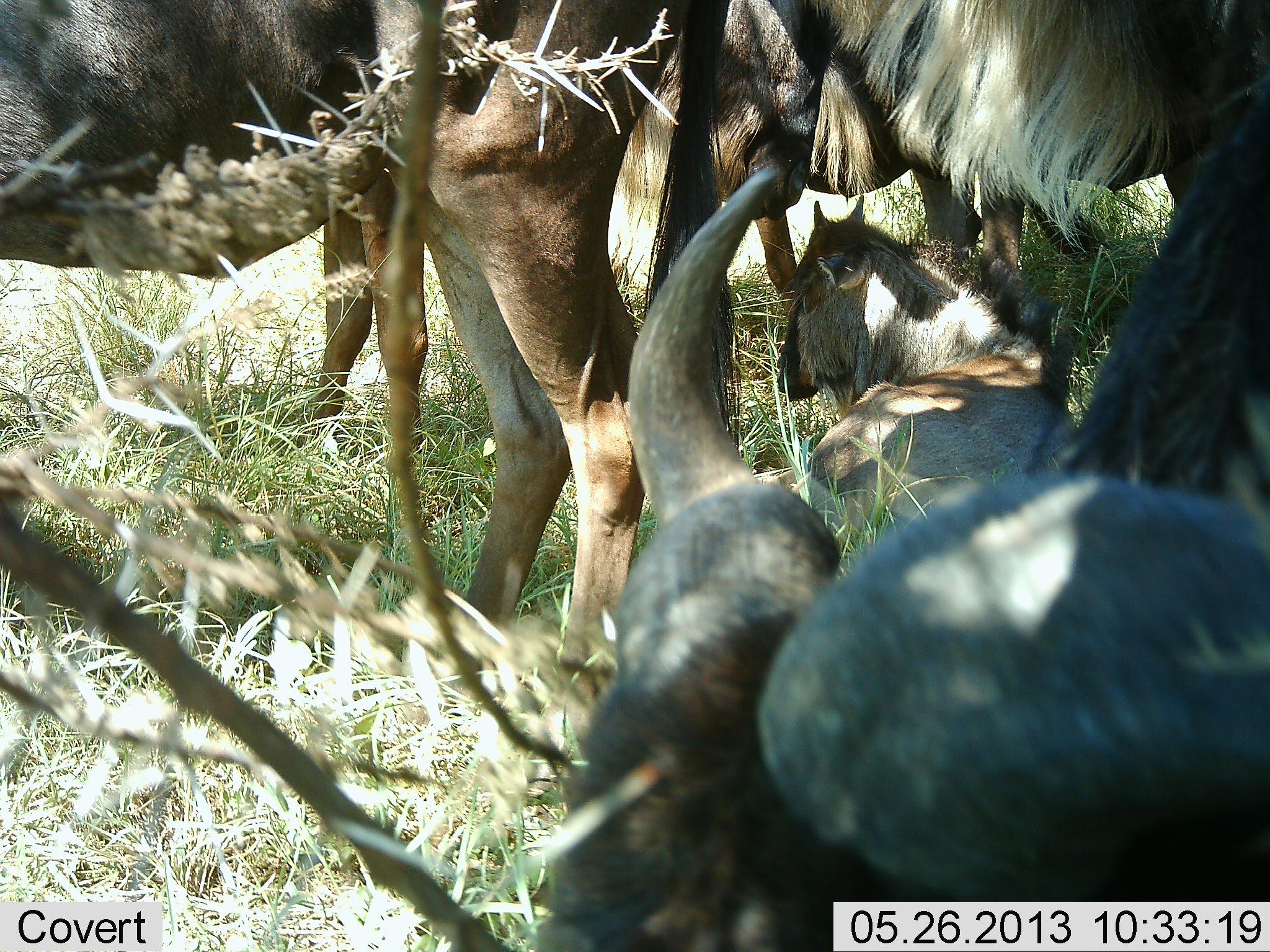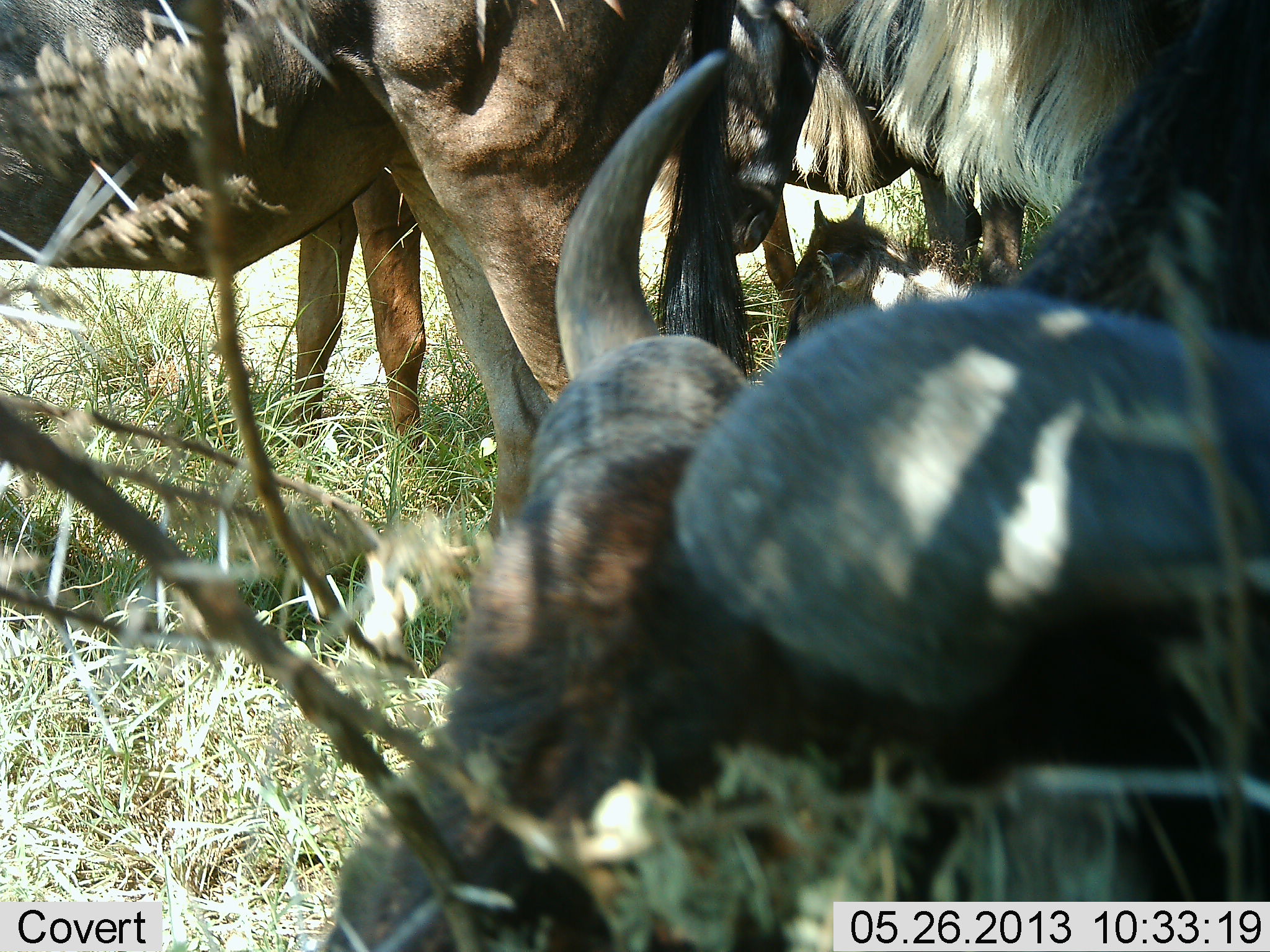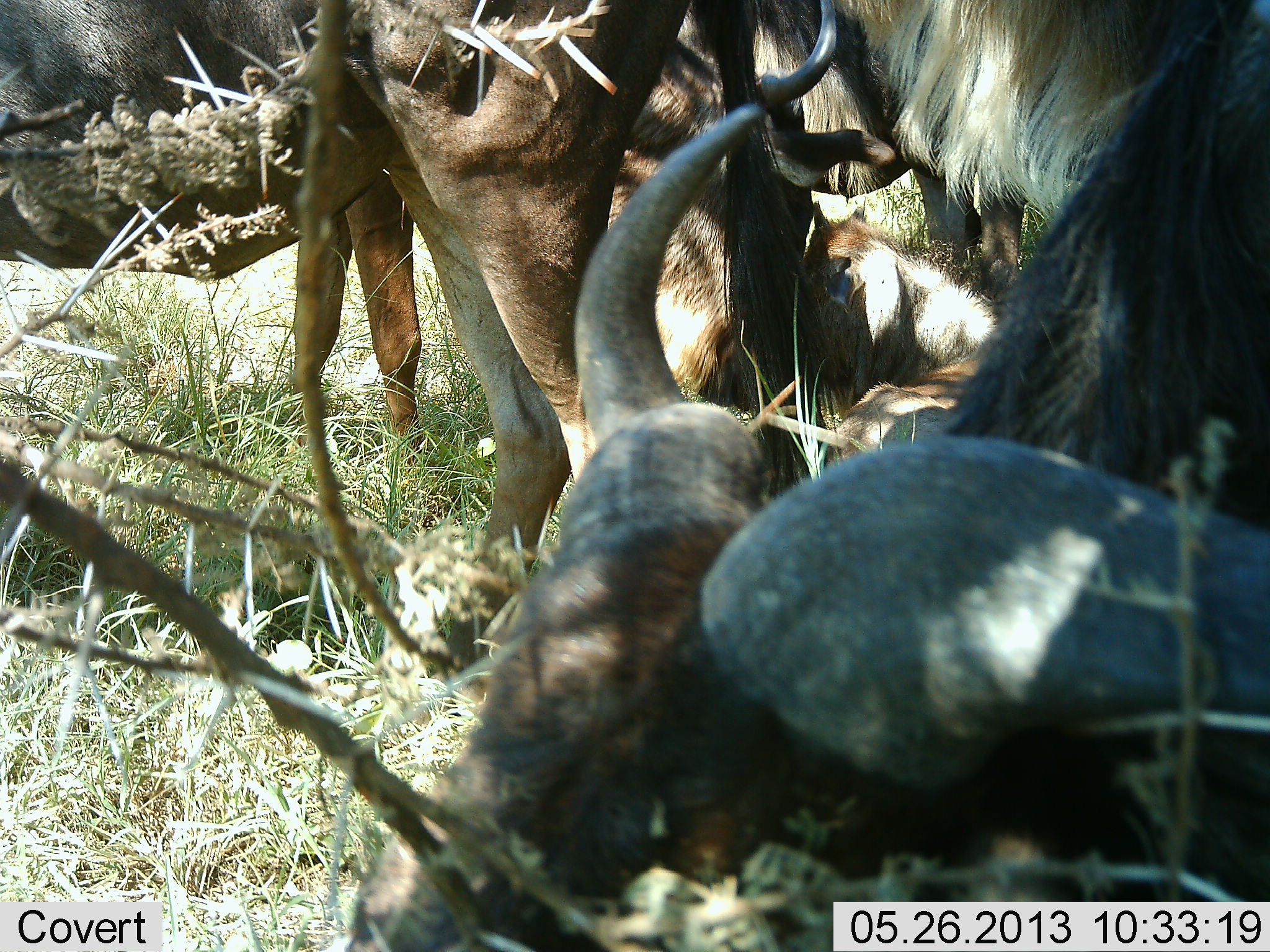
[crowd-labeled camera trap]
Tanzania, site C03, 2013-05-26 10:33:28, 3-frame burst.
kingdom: Animalia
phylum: Chordata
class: Mammalia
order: Artiodactyla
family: Bovidae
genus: Connochaetes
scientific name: Connochaetes taurinus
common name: blue wildebeest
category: wildebeest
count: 5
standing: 80%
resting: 80%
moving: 0%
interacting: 20%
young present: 30%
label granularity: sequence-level